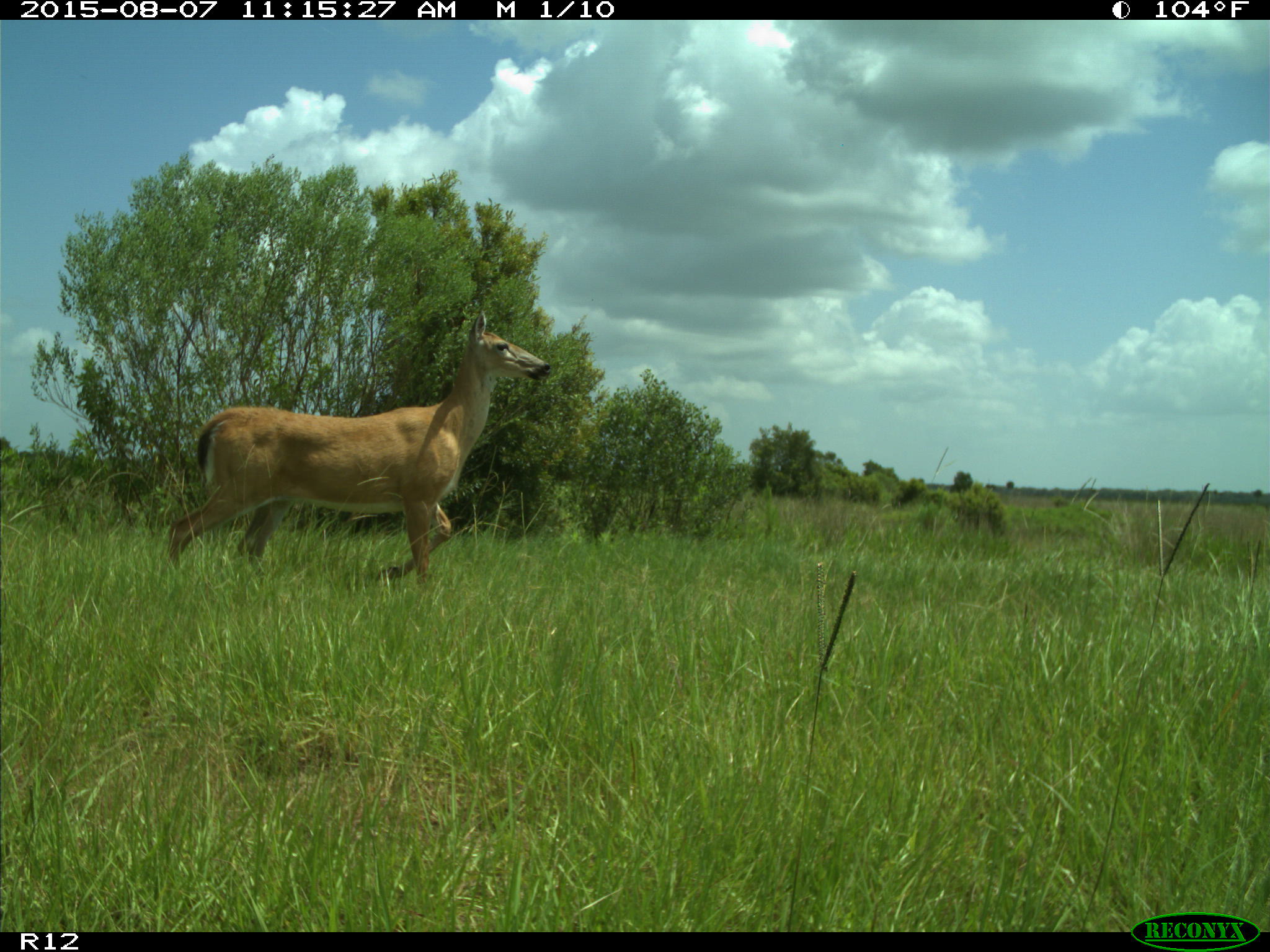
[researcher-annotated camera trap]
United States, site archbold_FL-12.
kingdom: Animalia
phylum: Chordata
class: Mammalia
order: Artiodactyla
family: Cervidae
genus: Odocoileus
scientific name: Odocoileus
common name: deer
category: unidentified deer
Unidentified deer (deer) (Odocoileus).